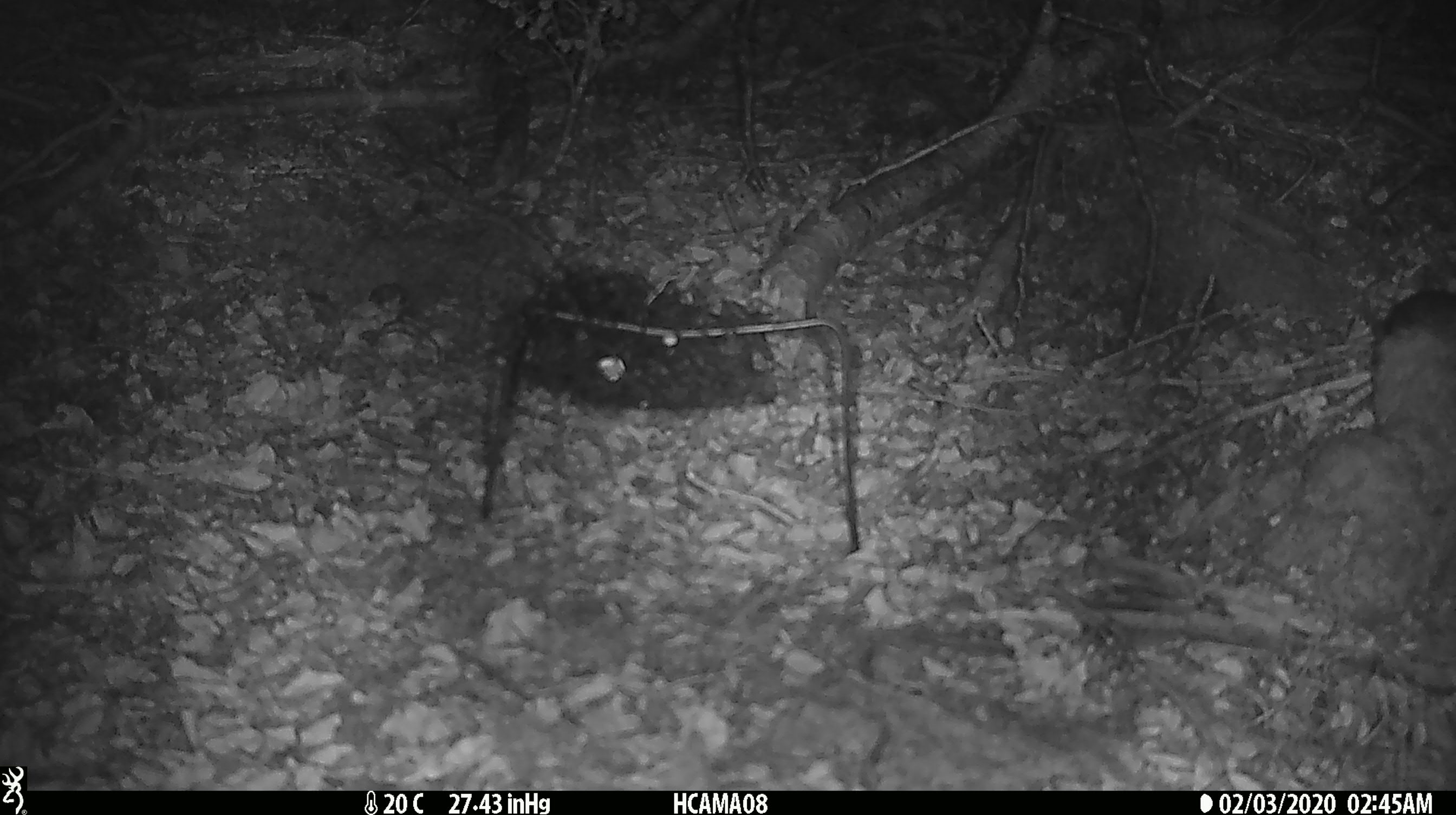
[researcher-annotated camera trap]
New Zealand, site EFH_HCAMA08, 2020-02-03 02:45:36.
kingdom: Animalia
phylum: Chordata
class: Mammalia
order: Rodentia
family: Muridae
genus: Mus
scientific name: Mus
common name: mouse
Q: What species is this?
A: Mouse (Mus).